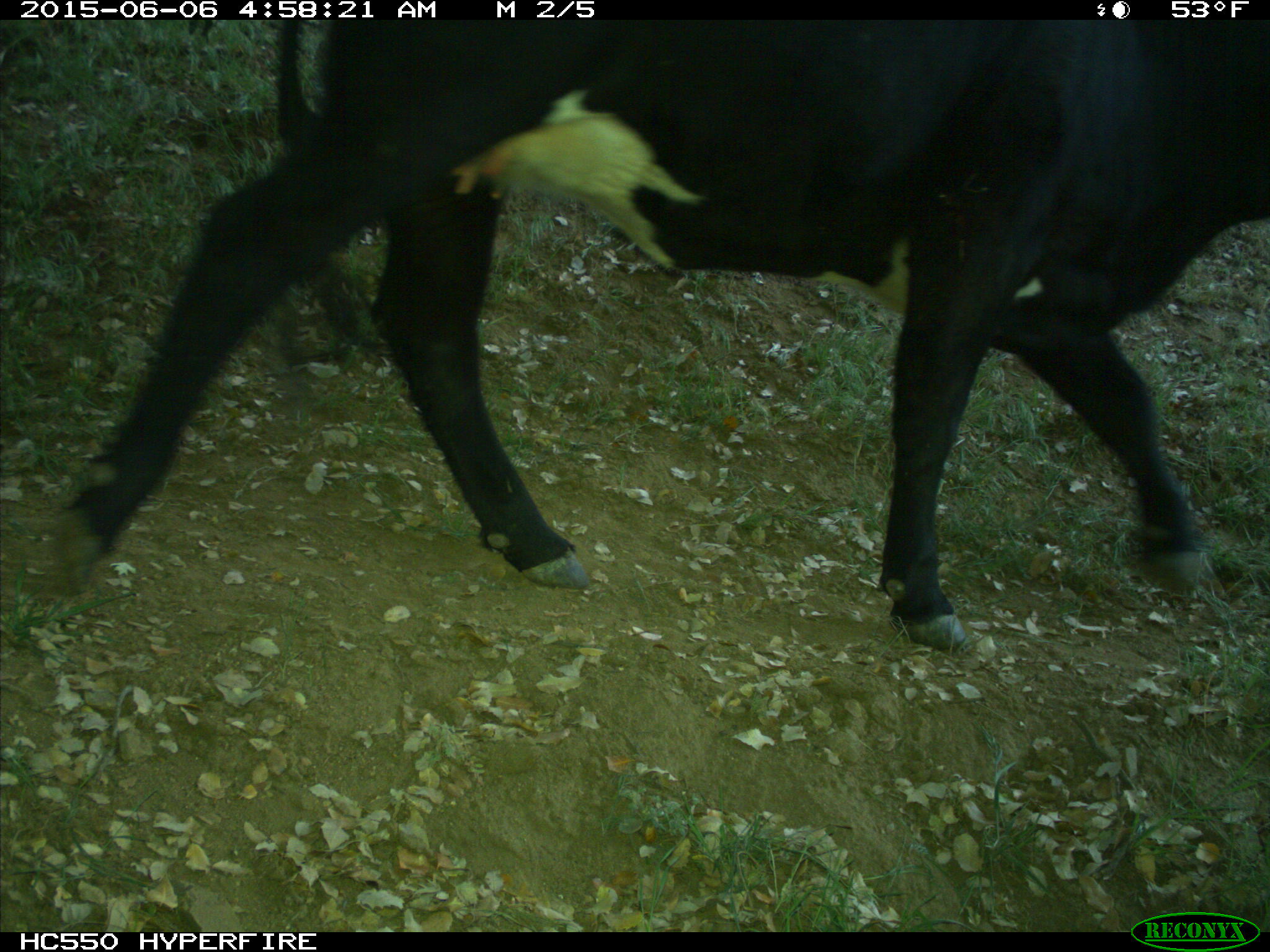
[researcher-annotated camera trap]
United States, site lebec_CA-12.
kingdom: Animalia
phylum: Chordata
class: Mammalia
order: Artiodactyla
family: Bovidae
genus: Bos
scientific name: Bos taurus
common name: domestic cow